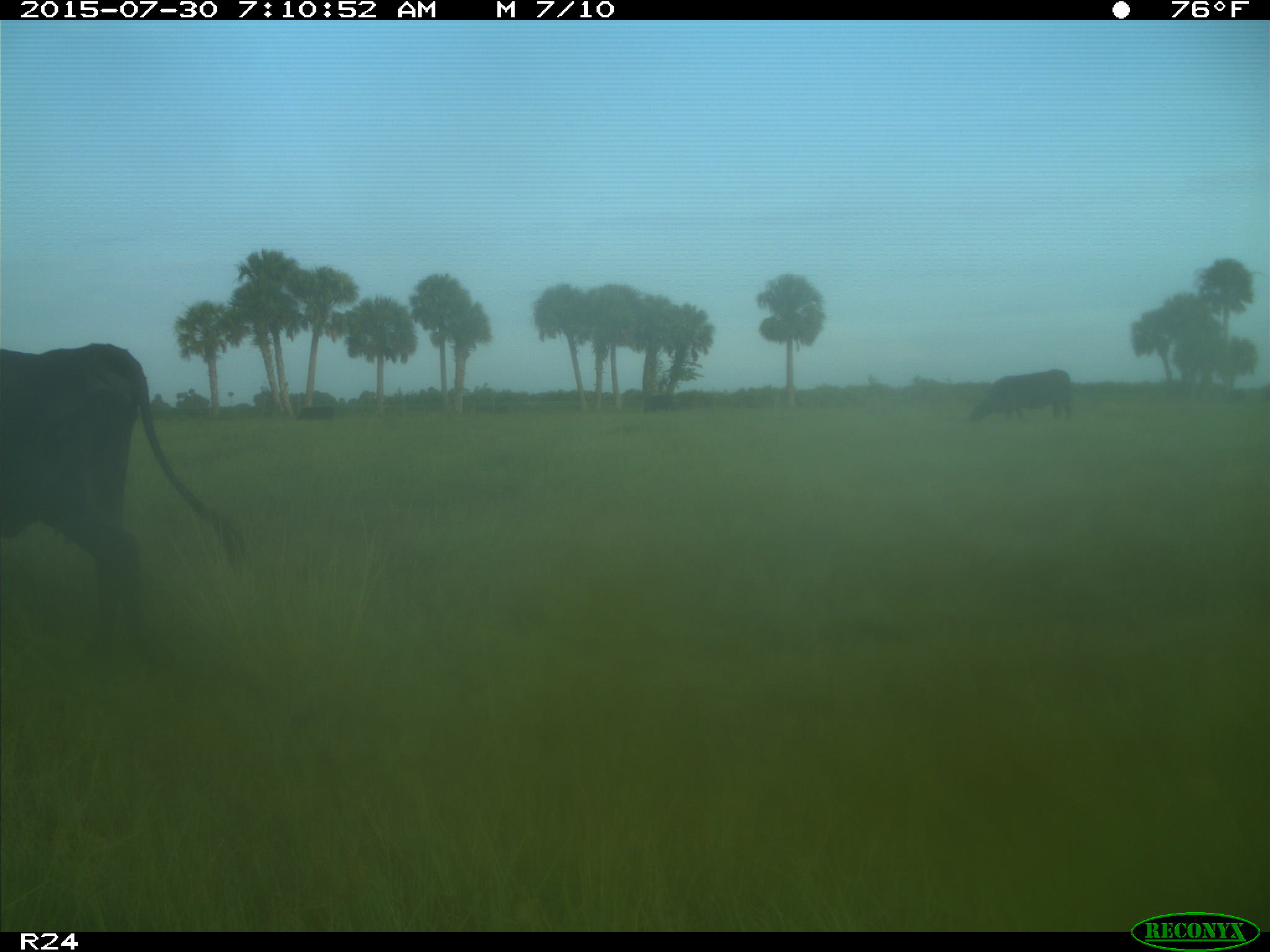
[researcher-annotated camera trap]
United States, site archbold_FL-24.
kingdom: Animalia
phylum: Chordata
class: Mammalia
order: Artiodactyla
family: Bovidae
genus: Bos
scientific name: Bos taurus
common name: domestic cow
Bos taurus (domestic cow).